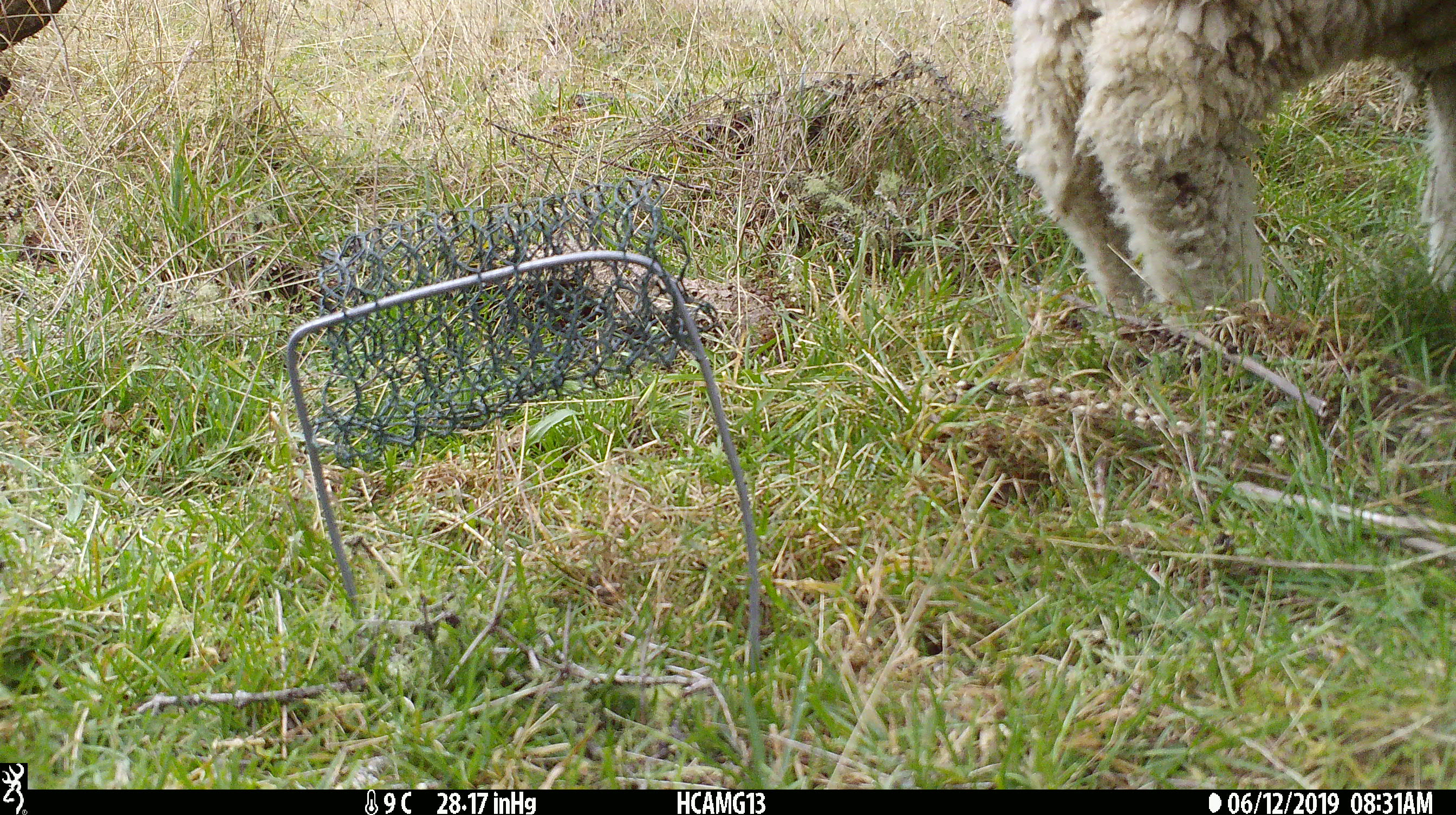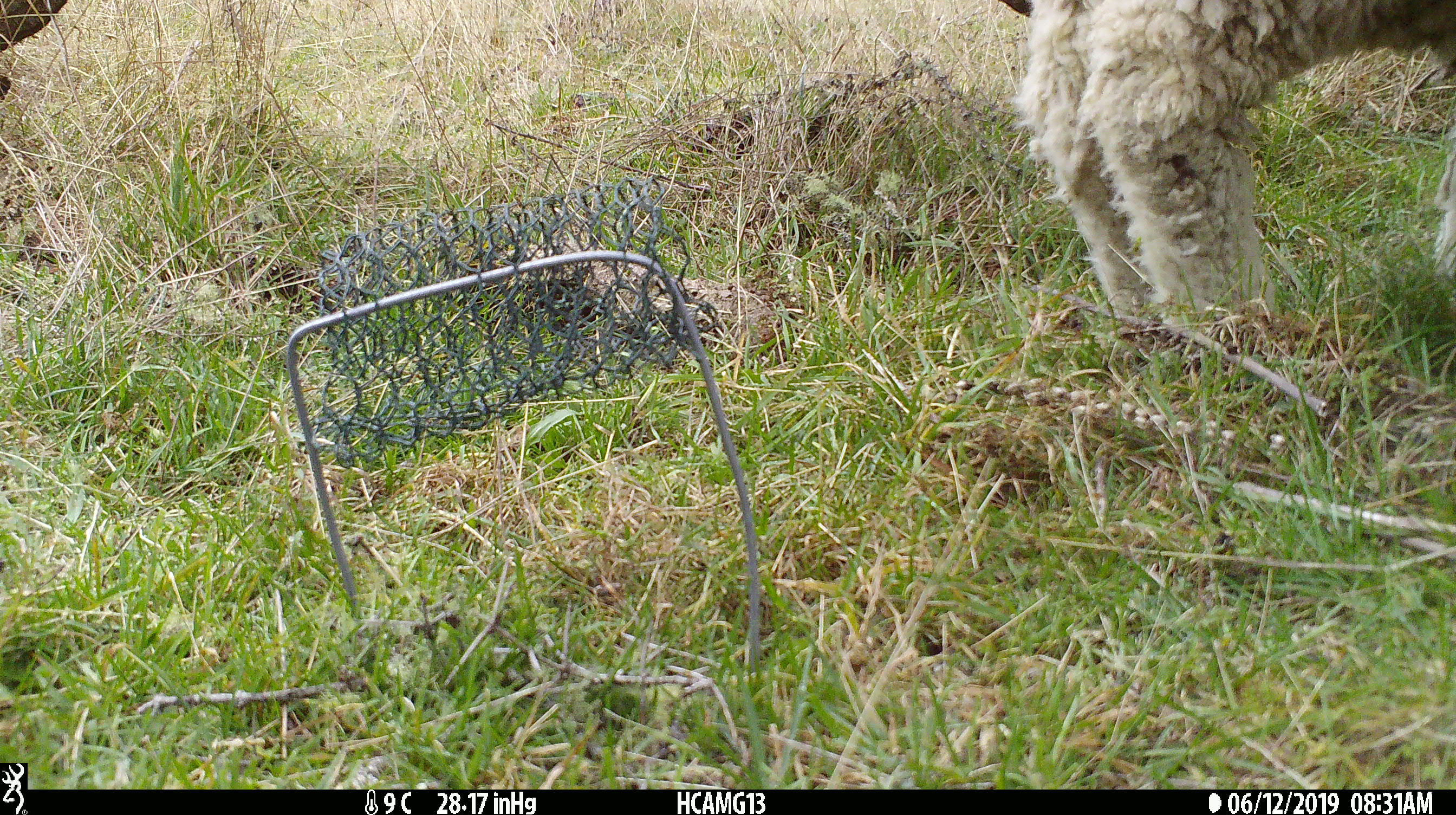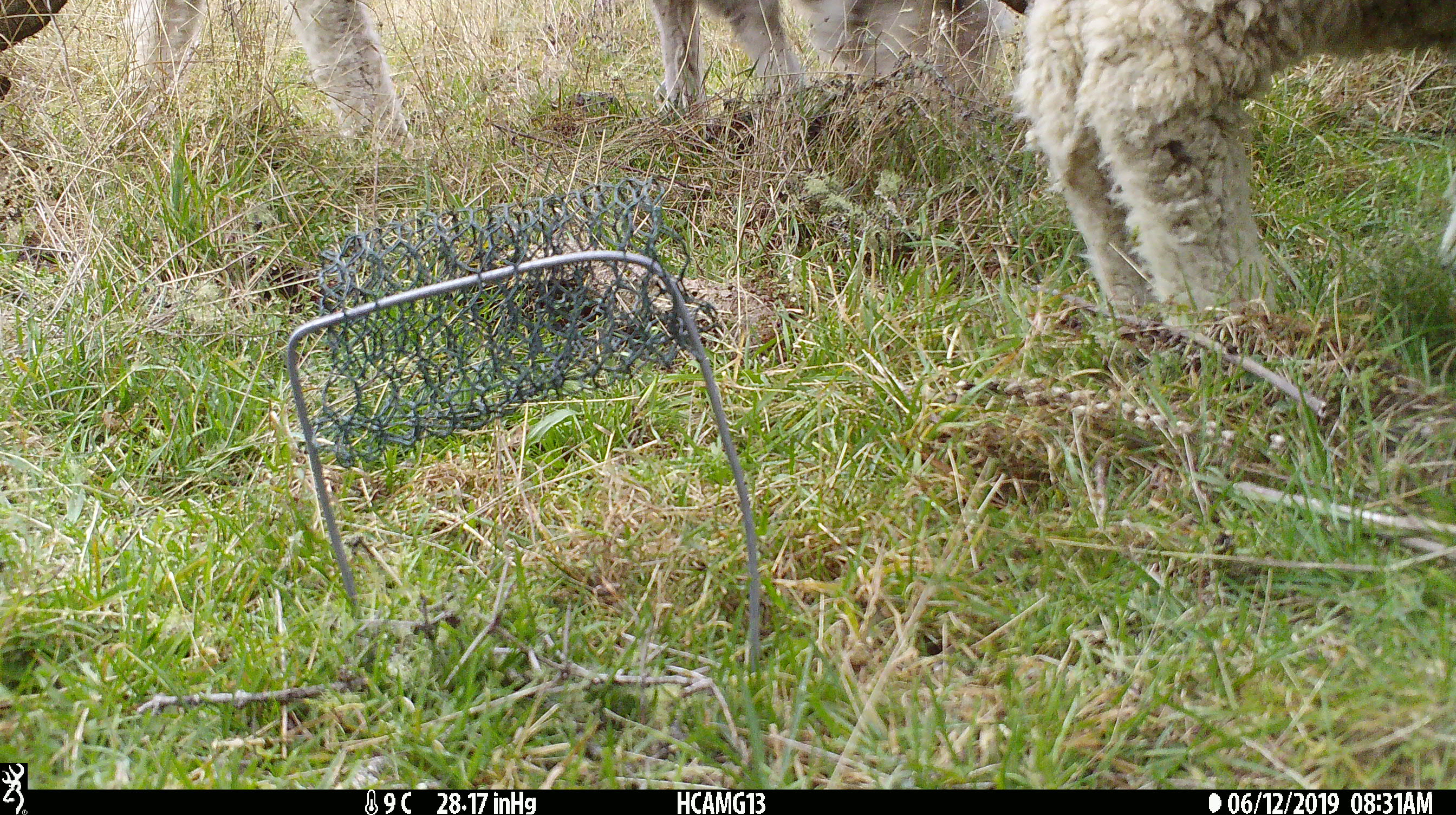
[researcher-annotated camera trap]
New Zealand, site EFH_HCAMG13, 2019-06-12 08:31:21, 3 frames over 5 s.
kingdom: Animalia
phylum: Chordata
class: Mammalia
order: Artiodactyla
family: Bovidae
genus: Ovis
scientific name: Ovis aries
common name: domestic sheep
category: sheep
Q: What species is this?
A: Sheep (domestic sheep) (Ovis aries).